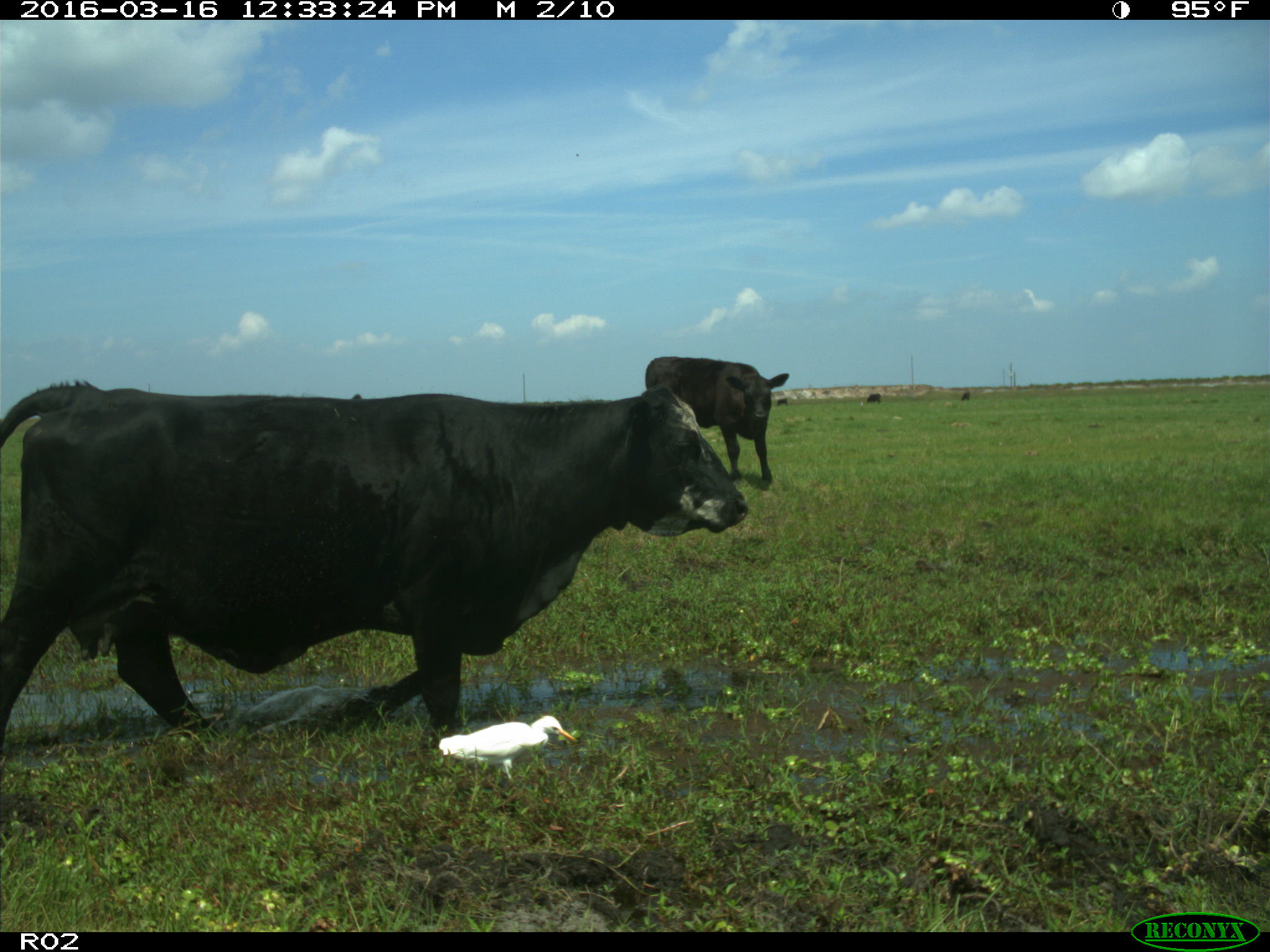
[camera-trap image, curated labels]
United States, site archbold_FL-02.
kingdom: Animalia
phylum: Chordata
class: Mammalia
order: Artiodactyla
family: Bovidae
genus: Bos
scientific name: Bos taurus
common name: domestic cow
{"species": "Bos taurus (domestic cow)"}